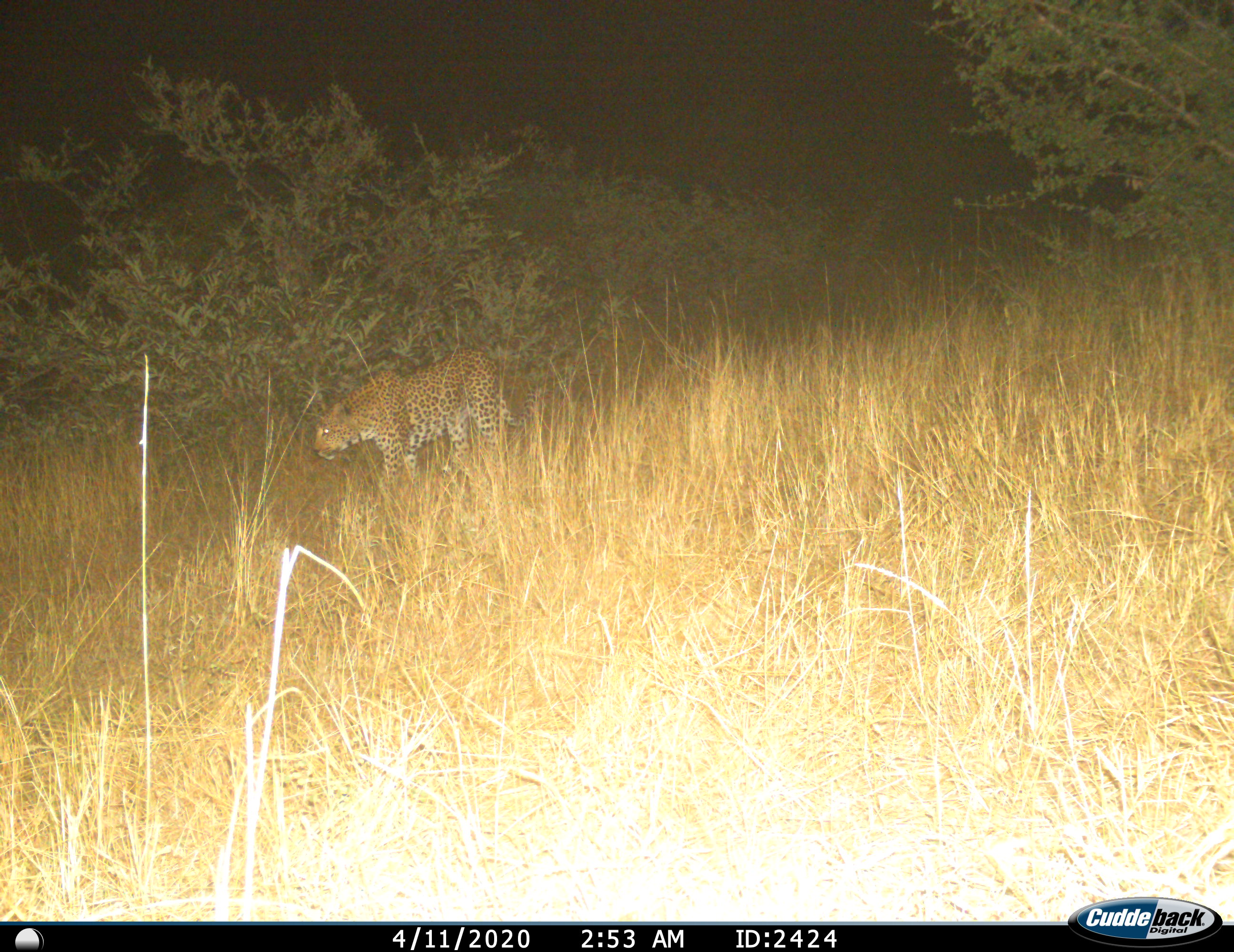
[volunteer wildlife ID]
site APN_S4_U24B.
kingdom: Animalia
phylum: Chordata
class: Mammalia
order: Carnivora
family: Felidae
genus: Panthera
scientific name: Panthera pardus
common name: leopard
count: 1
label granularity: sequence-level